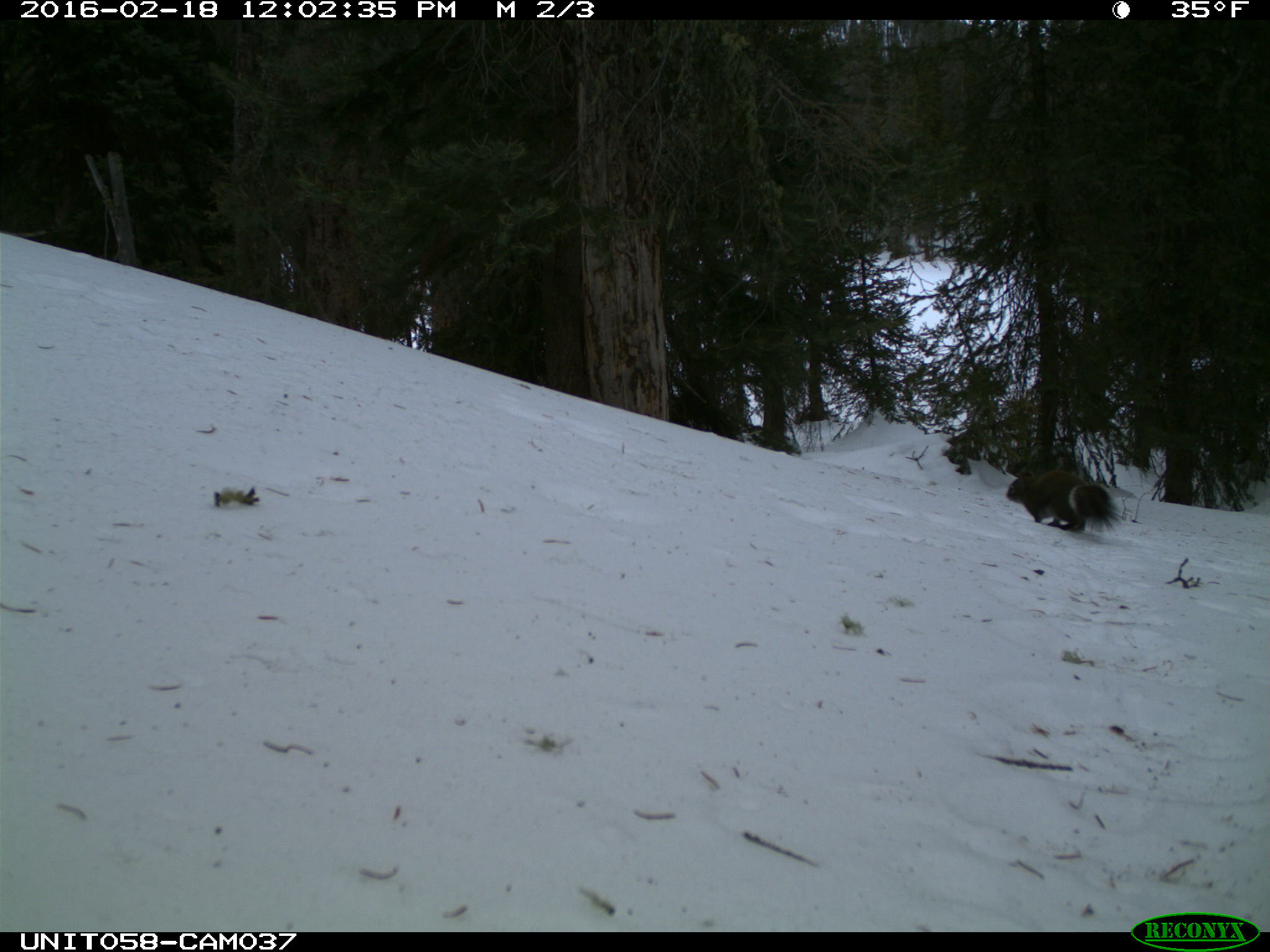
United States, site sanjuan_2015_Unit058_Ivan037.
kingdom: Animalia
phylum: Chordata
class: Mammalia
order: Rodentia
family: Sciuridae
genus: Tamiasciurus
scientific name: Tamiasciurus hudsonicus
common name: american red squirrel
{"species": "Tamiasciurus hudsonicus (american red squirrel)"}